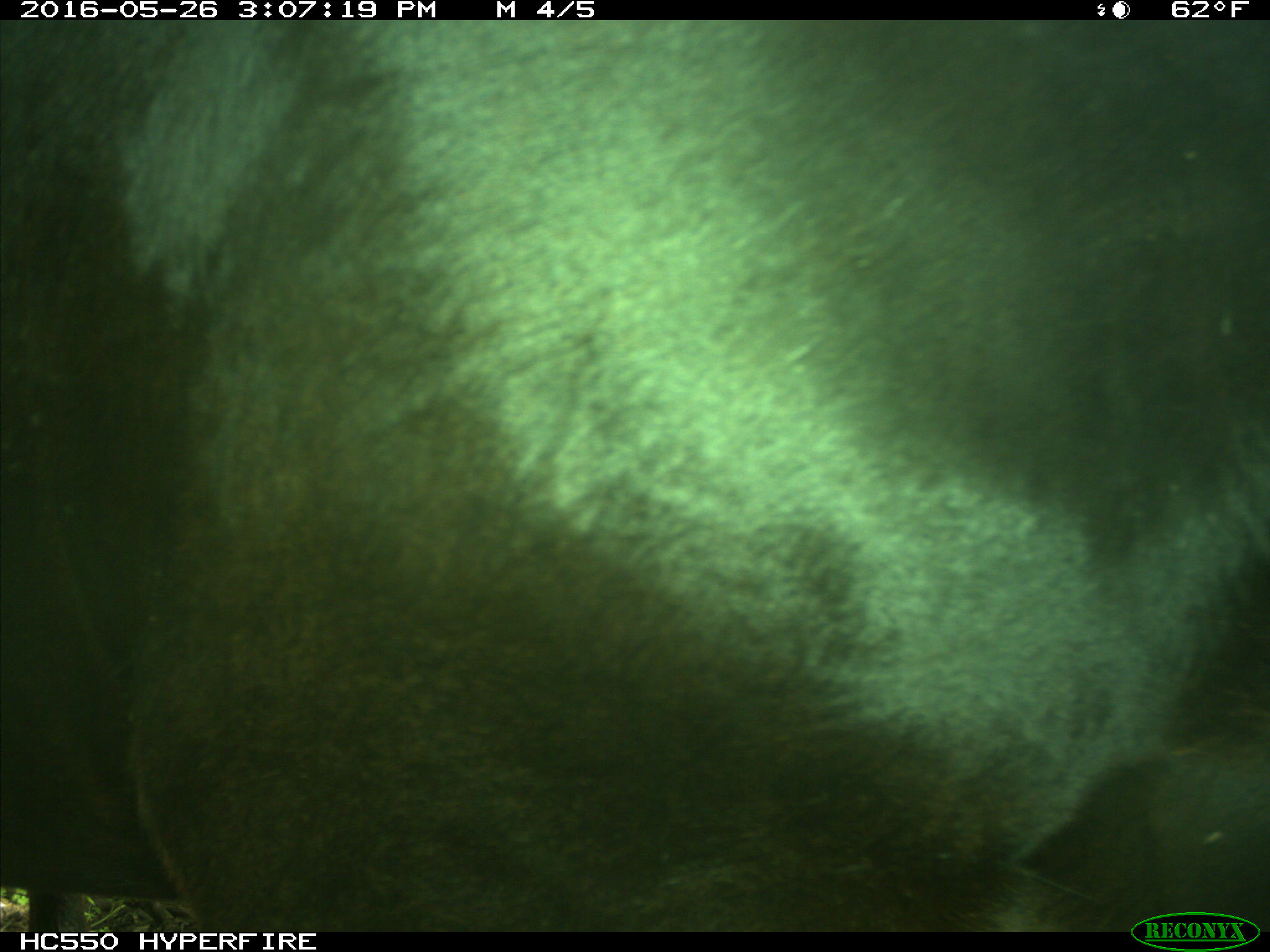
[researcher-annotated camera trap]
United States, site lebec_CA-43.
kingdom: Animalia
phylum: Chordata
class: Mammalia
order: Artiodactyla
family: Bovidae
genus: Bos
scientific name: Bos taurus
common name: domestic cow